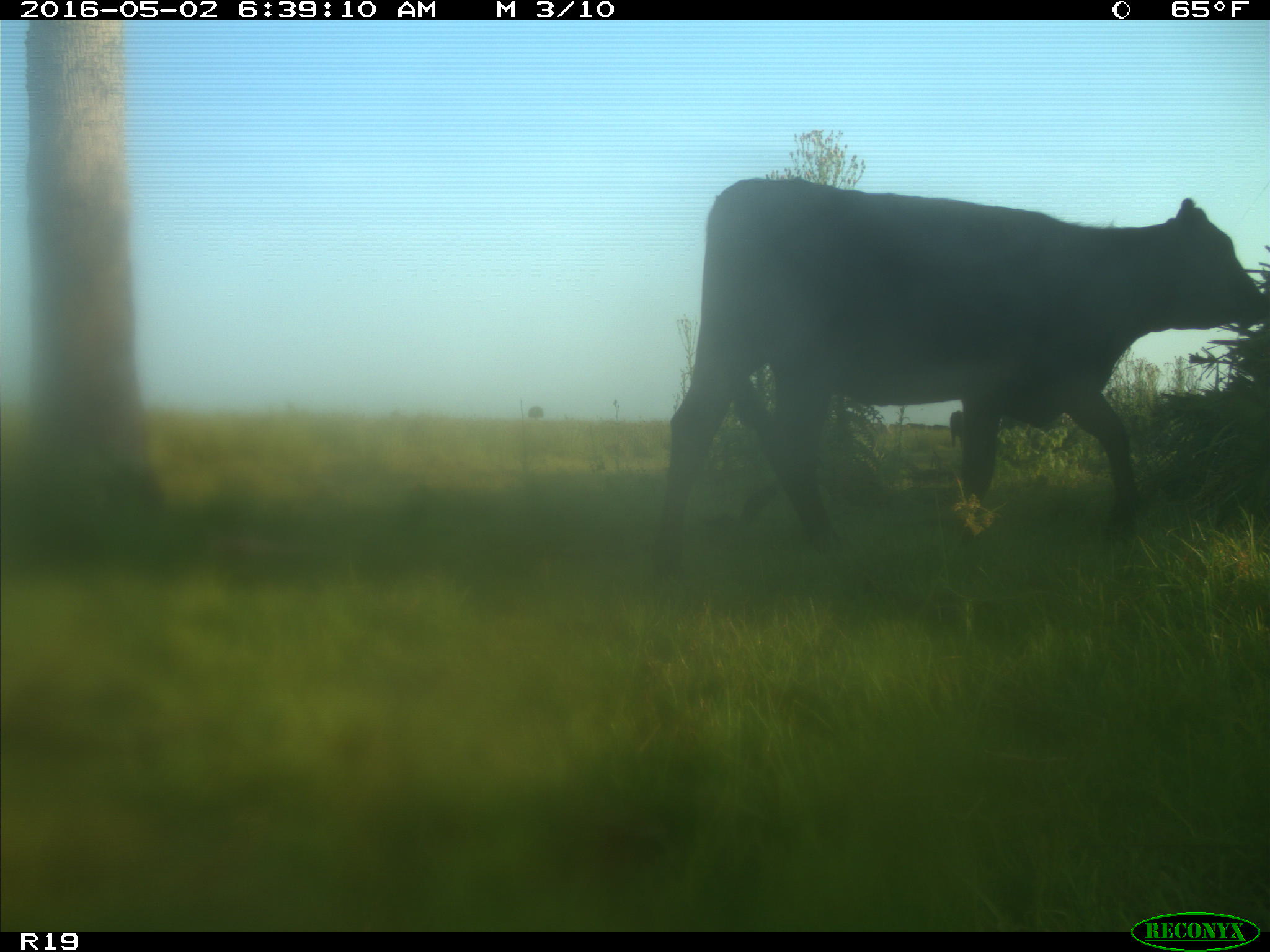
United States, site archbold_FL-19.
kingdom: Animalia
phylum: Chordata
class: Mammalia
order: Artiodactyla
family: Bovidae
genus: Bos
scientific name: Bos taurus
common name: domestic cow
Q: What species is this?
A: Bos taurus (domestic cow).